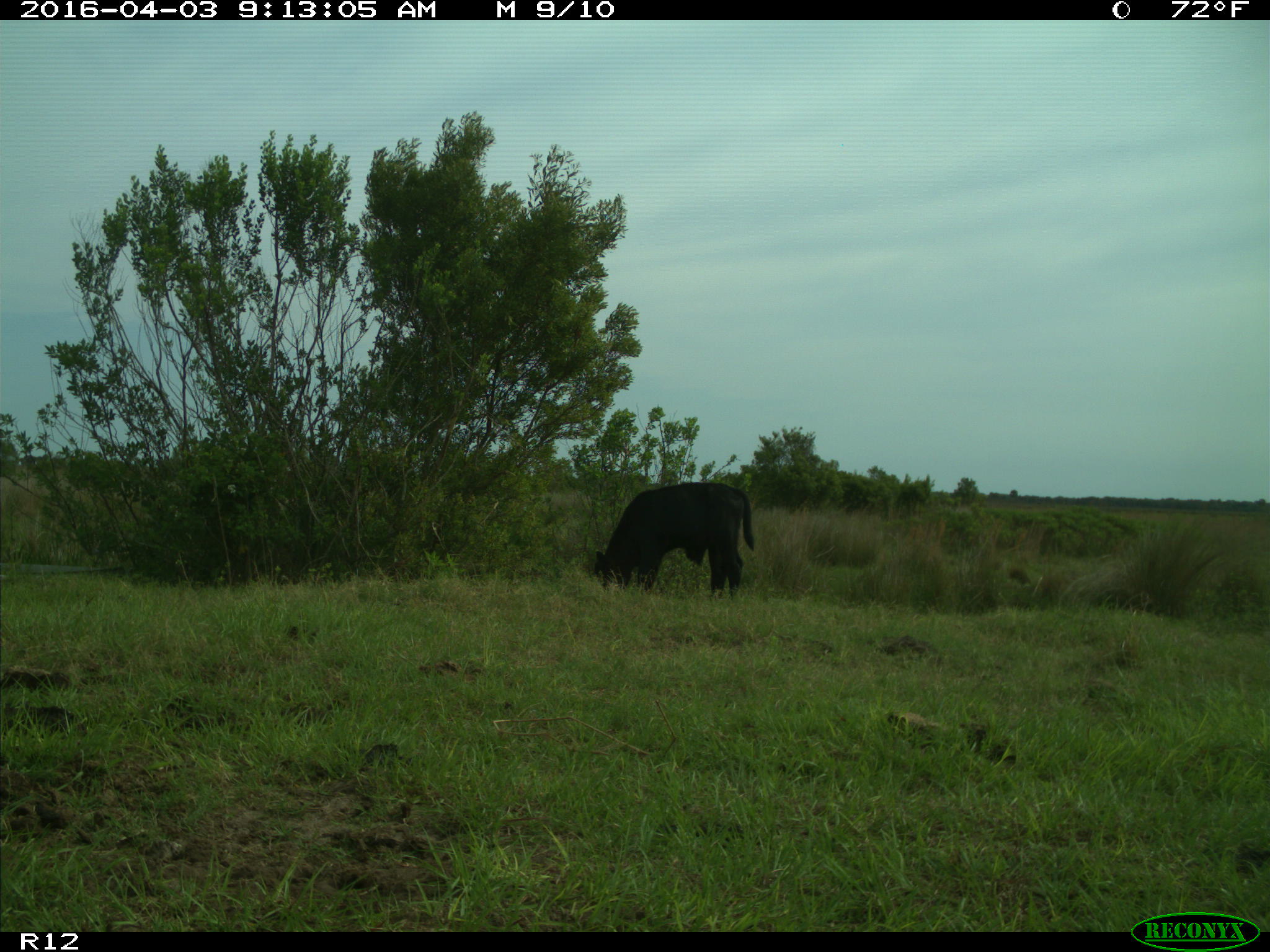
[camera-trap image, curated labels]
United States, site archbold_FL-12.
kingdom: Animalia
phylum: Chordata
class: Mammalia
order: Artiodactyla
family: Bovidae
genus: Bos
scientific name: Bos taurus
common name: domestic cow